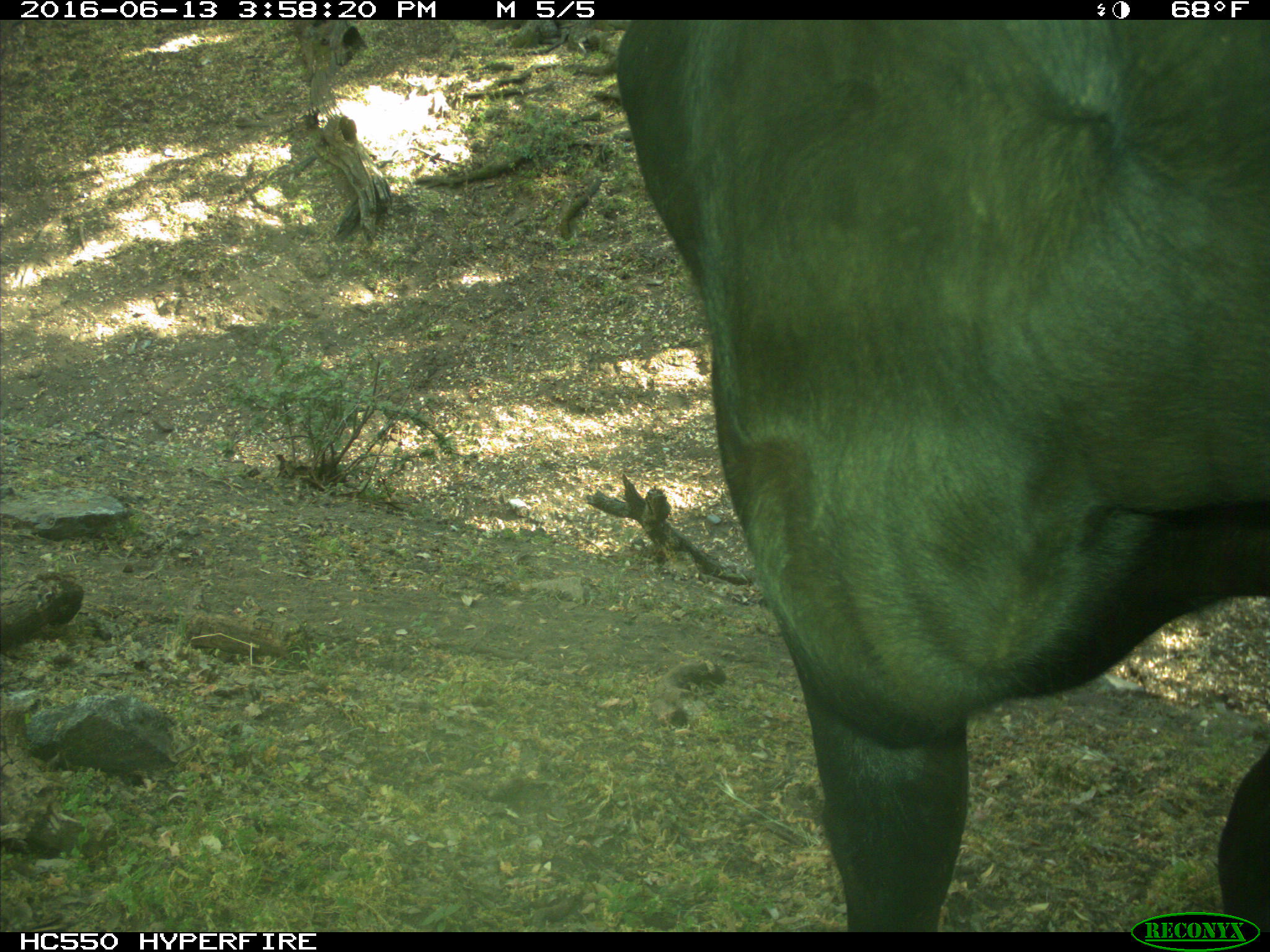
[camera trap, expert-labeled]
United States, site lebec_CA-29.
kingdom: Animalia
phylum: Chordata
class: Mammalia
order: Artiodactyla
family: Bovidae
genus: Bos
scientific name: Bos taurus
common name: domestic cow